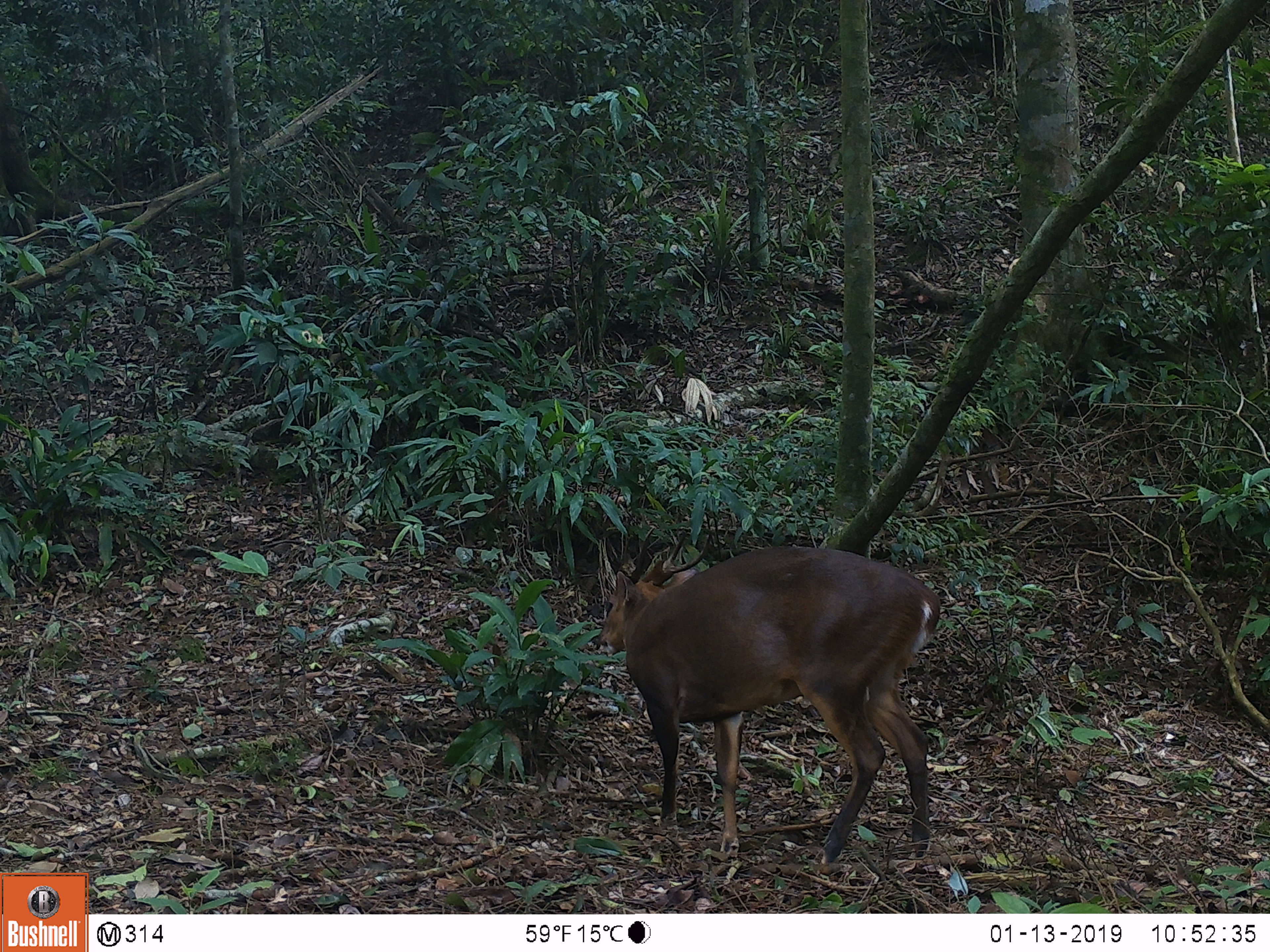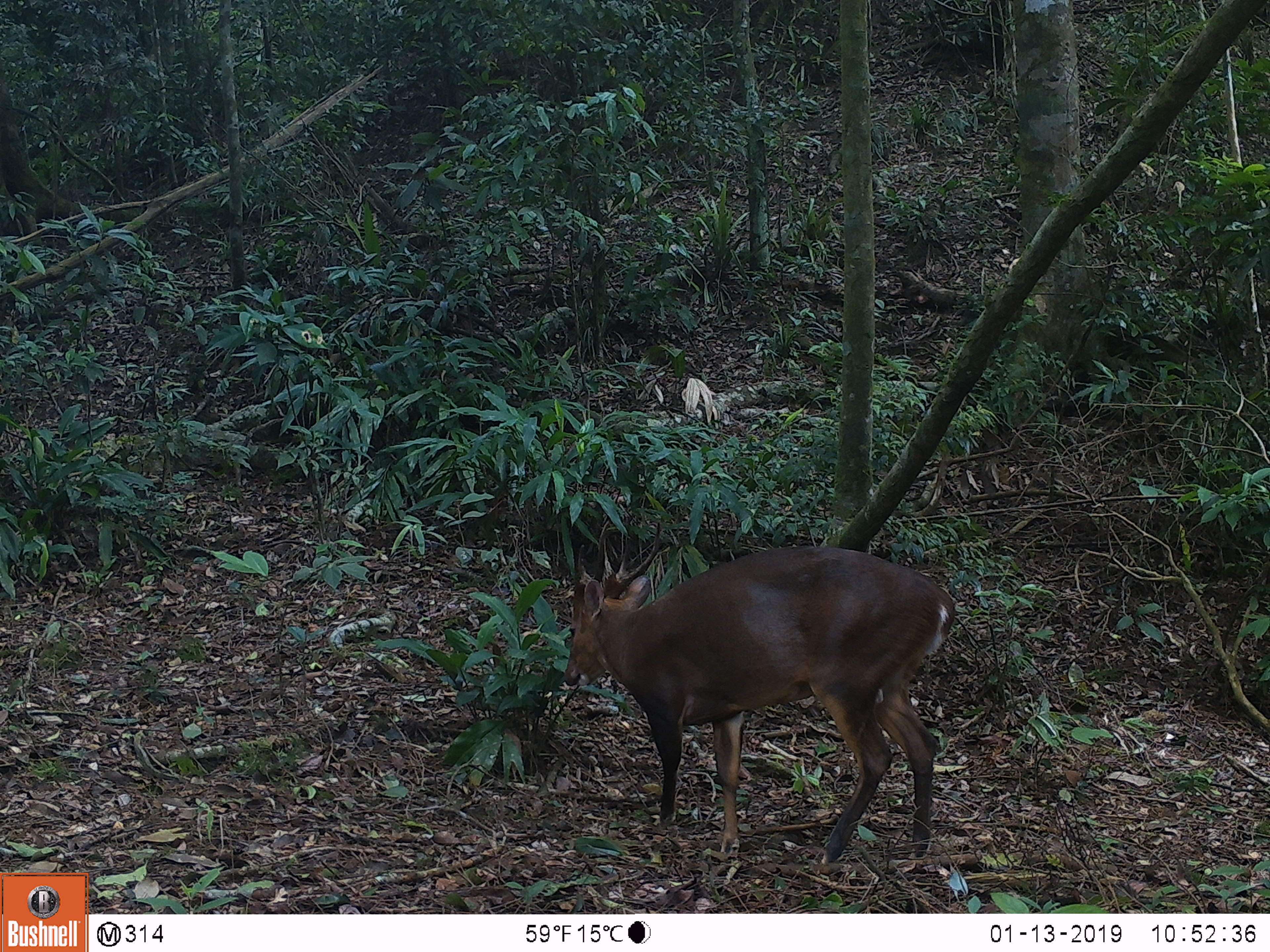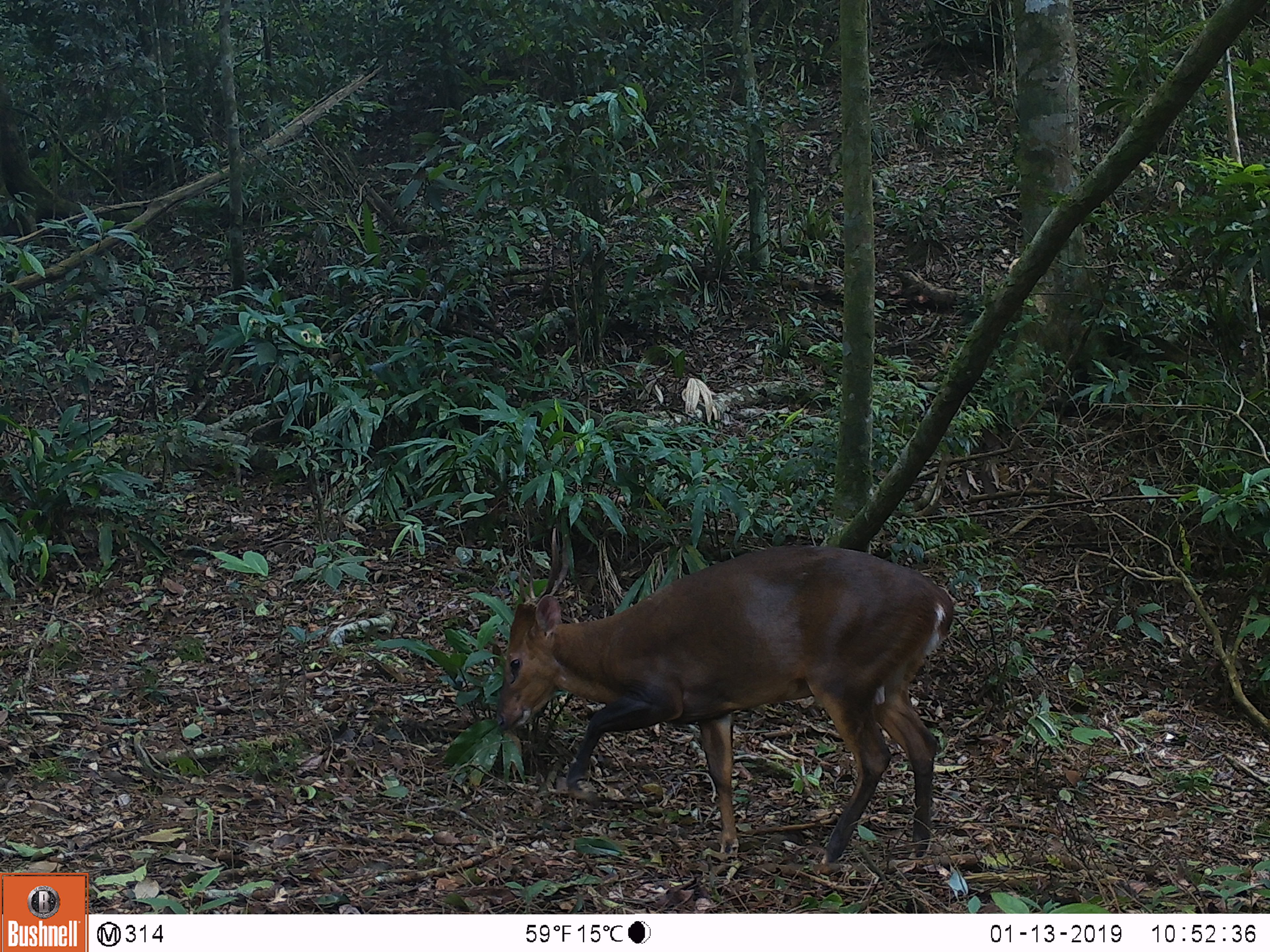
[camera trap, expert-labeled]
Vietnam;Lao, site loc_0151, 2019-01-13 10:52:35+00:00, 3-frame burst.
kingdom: Animalia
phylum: Chordata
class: Mammalia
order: Artiodactyla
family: Cervidae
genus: Muntiacus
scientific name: Muntiacus vuquangensis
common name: large-antlered muntjac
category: large antlered muntjac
Large antlered muntjac (large-antlered muntjac) (Muntiacus vuquangensis). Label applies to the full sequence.